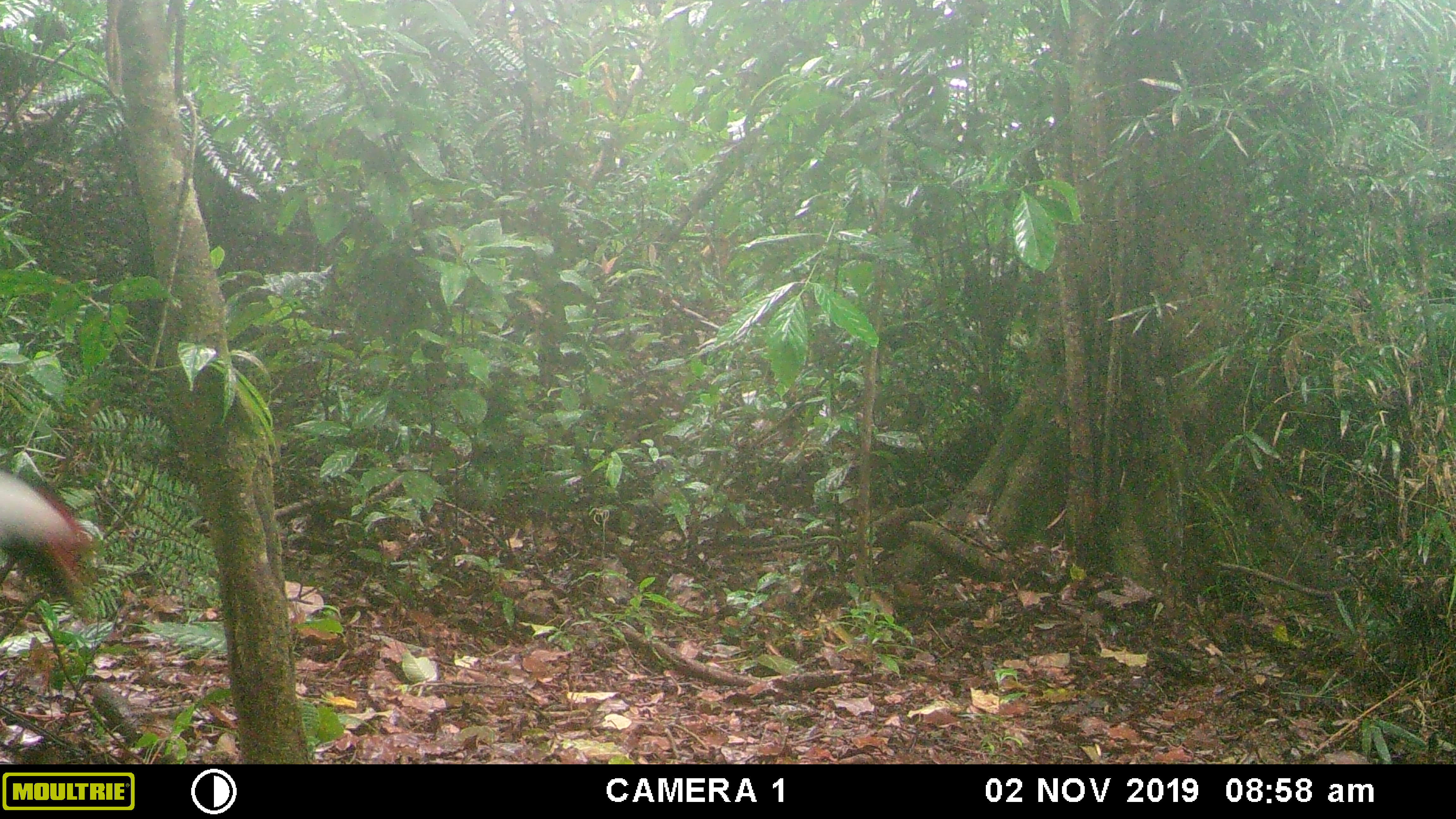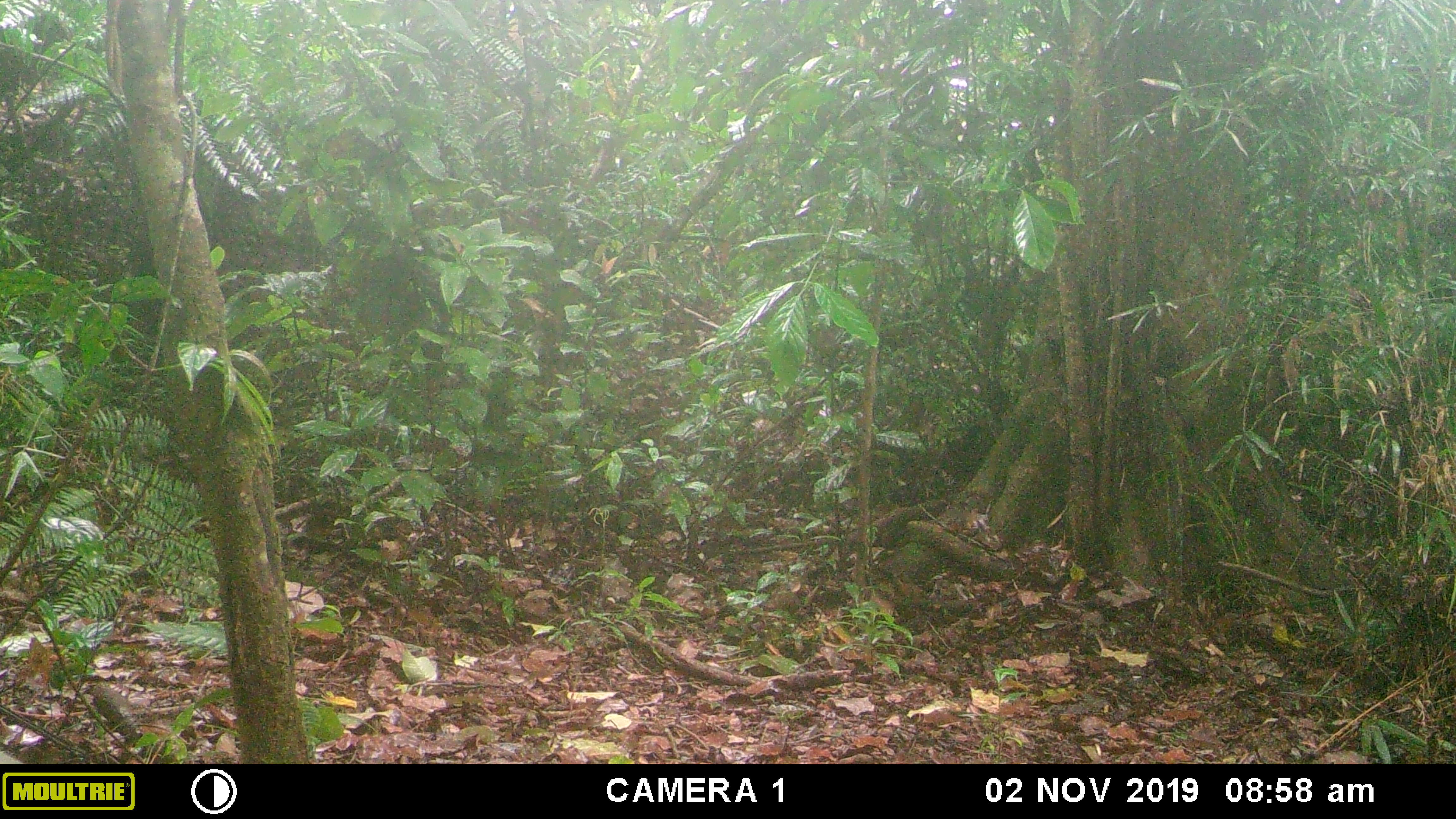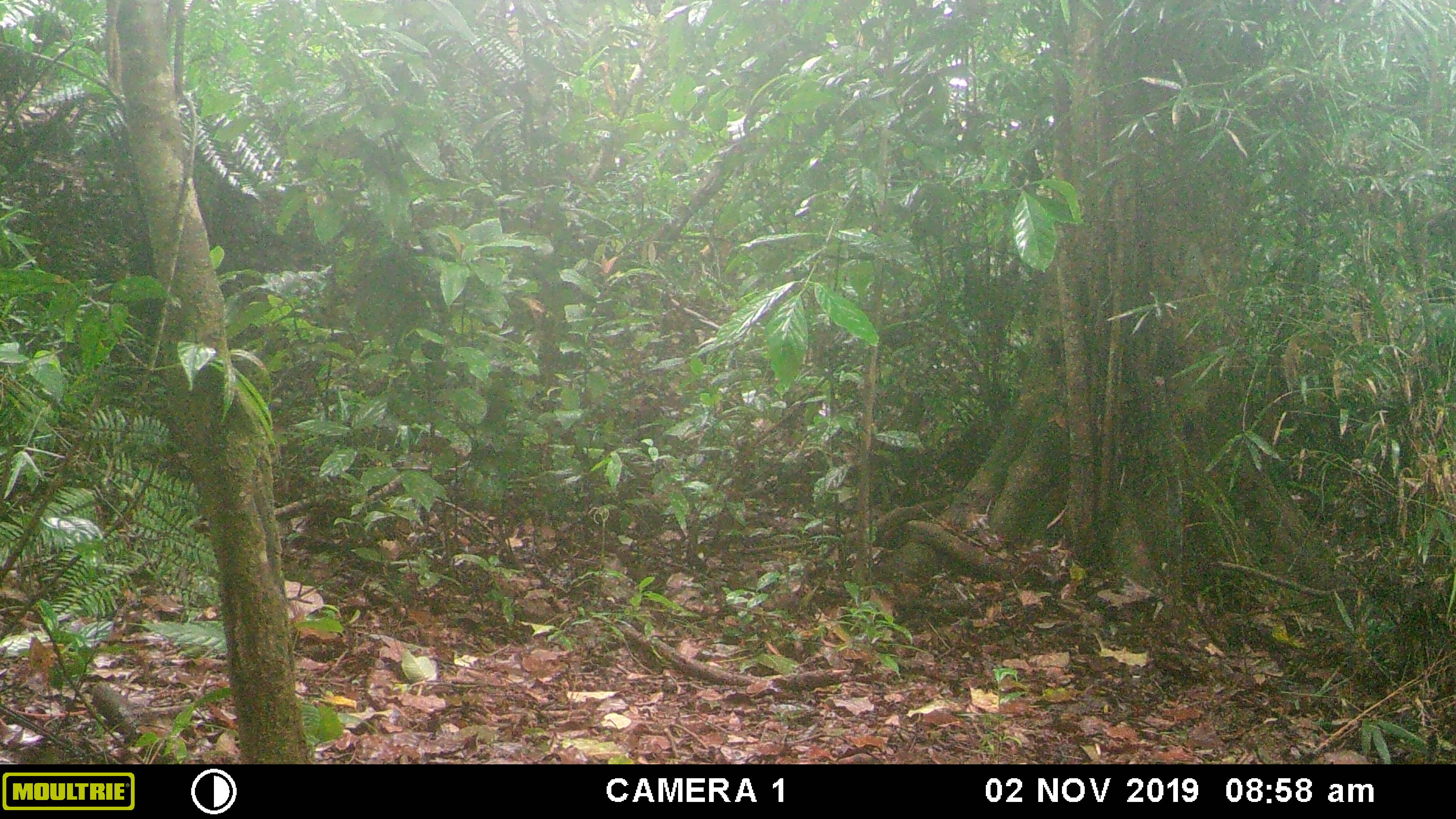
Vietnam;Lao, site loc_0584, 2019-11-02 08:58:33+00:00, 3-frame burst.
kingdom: Animalia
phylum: Chordata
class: Aves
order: Galliformes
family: Phasianidae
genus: Lophura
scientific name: Lophura nycthemera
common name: silver pheasant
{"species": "silver pheasant (Lophura nycthemera)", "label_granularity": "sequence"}